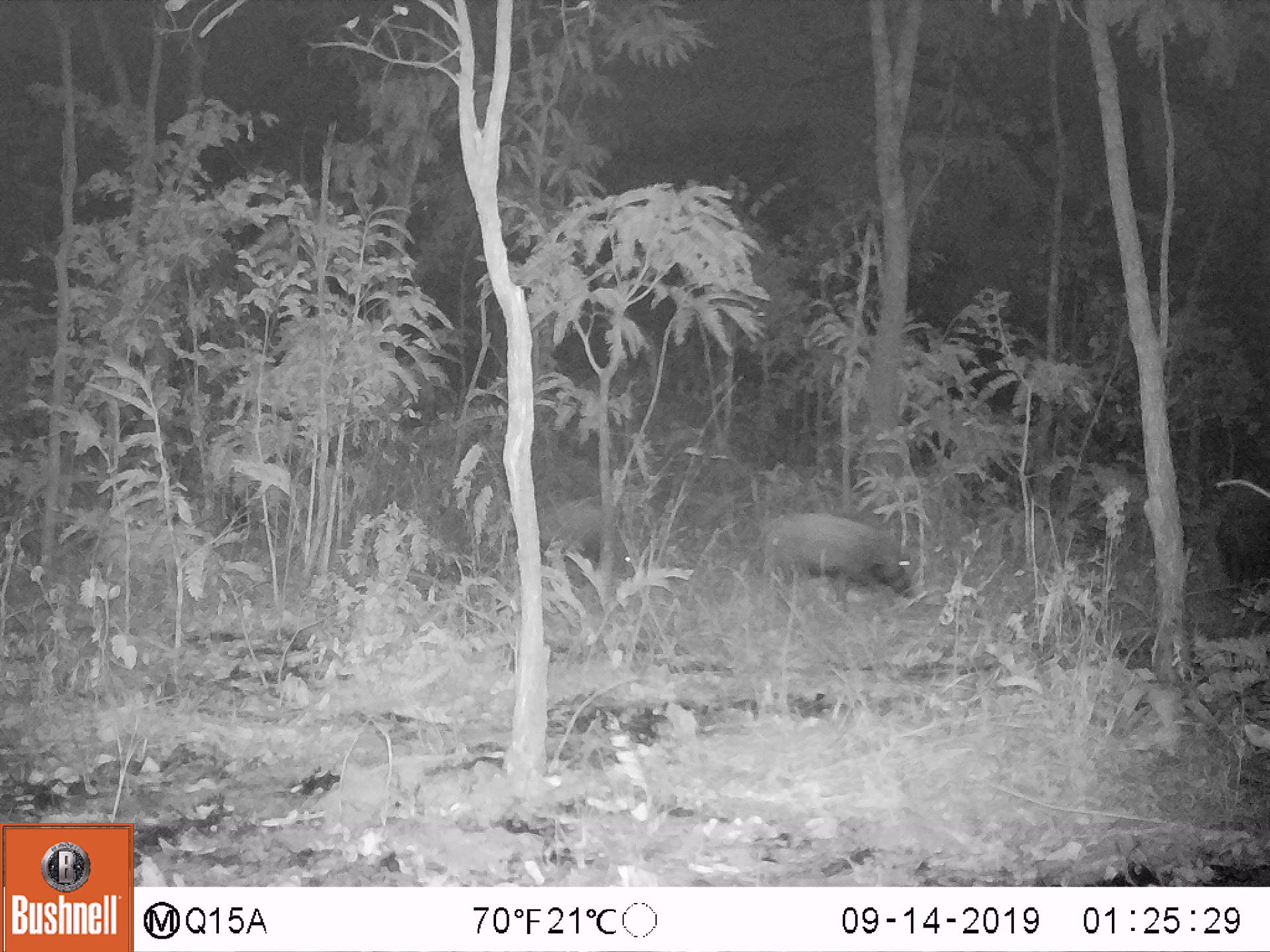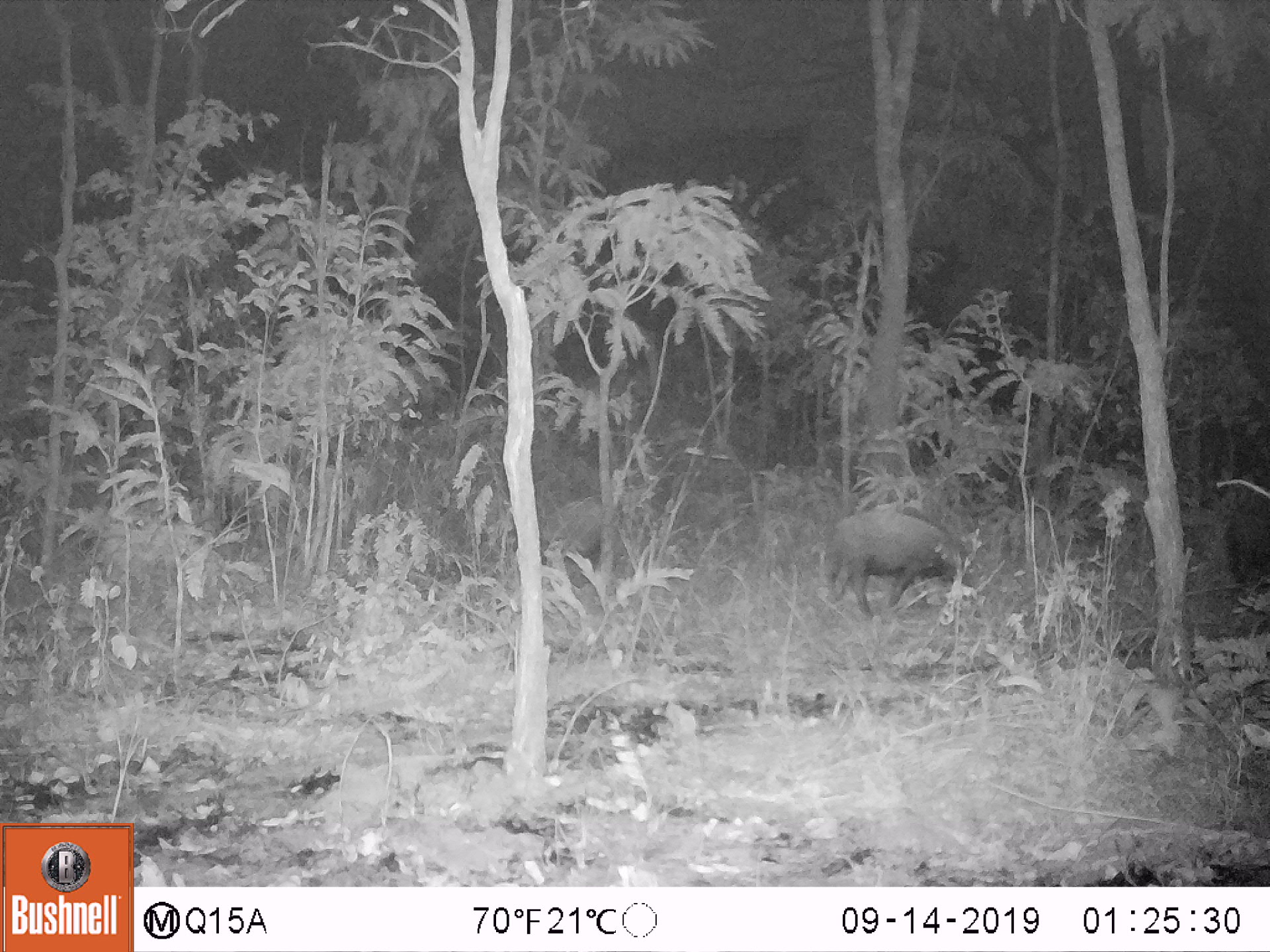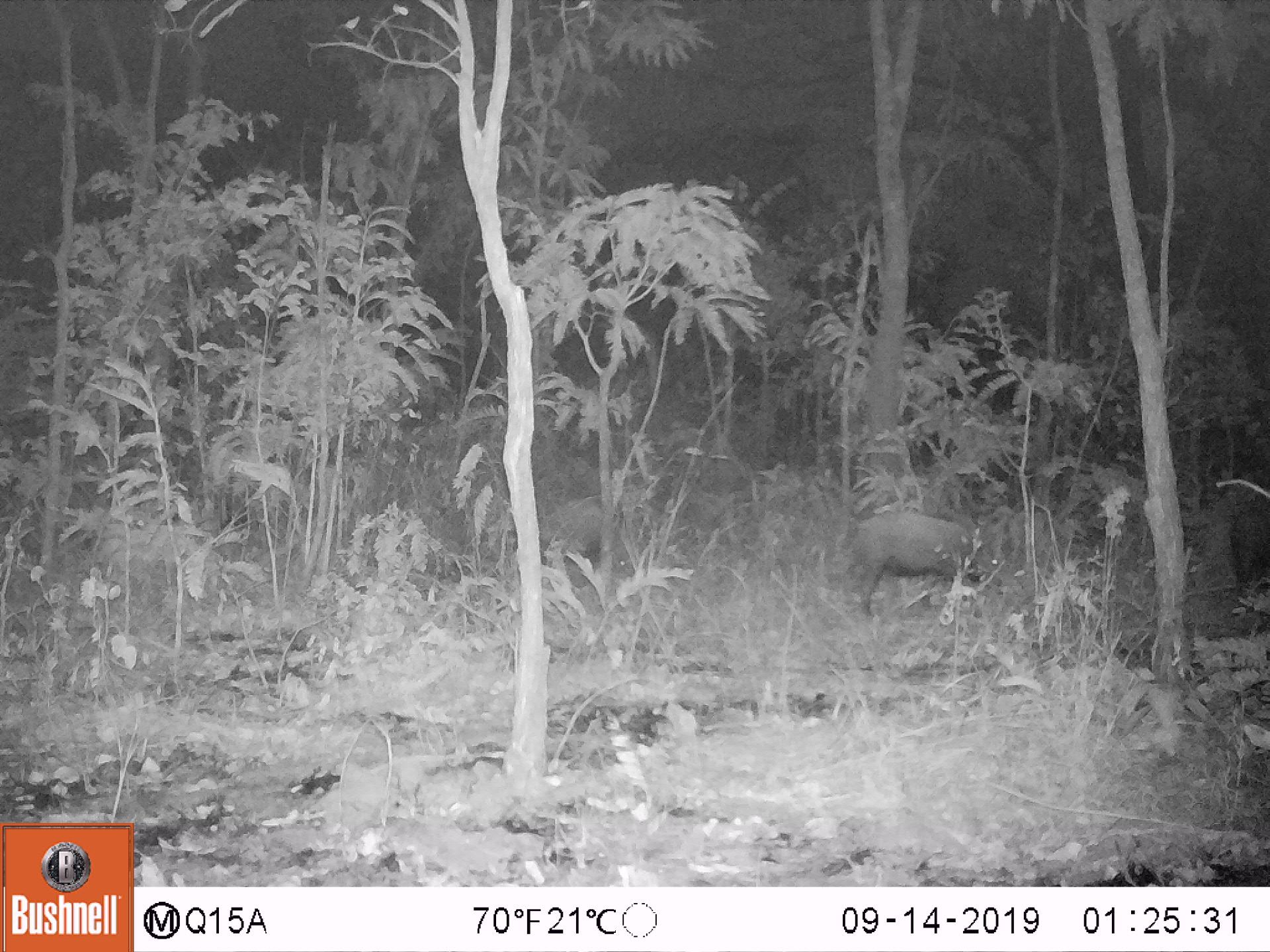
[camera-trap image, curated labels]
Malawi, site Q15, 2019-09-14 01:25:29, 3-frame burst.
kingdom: Animalia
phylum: Chordata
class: Mammalia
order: Artiodactyla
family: Suidae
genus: Potamochoerus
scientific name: Potamochoerus larvatus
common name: bushpig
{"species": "bushpig (Potamochoerus larvatus)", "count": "2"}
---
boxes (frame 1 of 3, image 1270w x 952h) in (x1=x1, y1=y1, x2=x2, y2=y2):
bushpig: (x1=756, y1=509, x2=914, y2=608); (x1=543, y1=509, x2=636, y2=583)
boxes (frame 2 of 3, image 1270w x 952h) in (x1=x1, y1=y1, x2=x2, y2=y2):
bushpig: (x1=825, y1=509, x2=968, y2=610); (x1=548, y1=499, x2=622, y2=571)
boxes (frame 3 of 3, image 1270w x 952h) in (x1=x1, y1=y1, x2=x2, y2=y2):
bushpig: (x1=847, y1=512, x2=987, y2=612); (x1=536, y1=502, x2=624, y2=573)